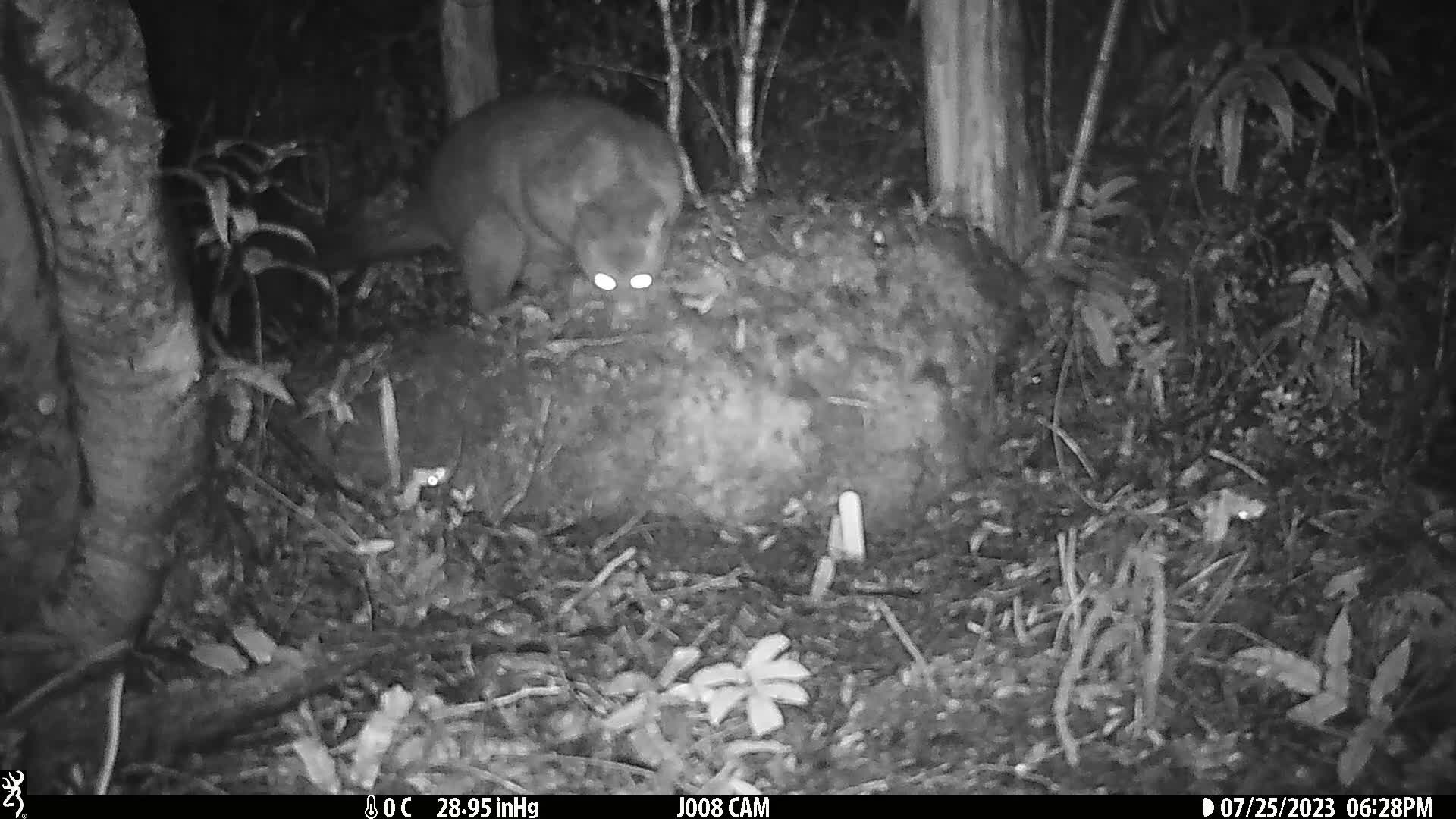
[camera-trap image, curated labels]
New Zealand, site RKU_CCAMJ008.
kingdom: Animalia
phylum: Chordata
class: Mammalia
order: Diprotodontia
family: Phalangeridae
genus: Trichosurus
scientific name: Trichosurus vulpecula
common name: common brushtail possum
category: possum